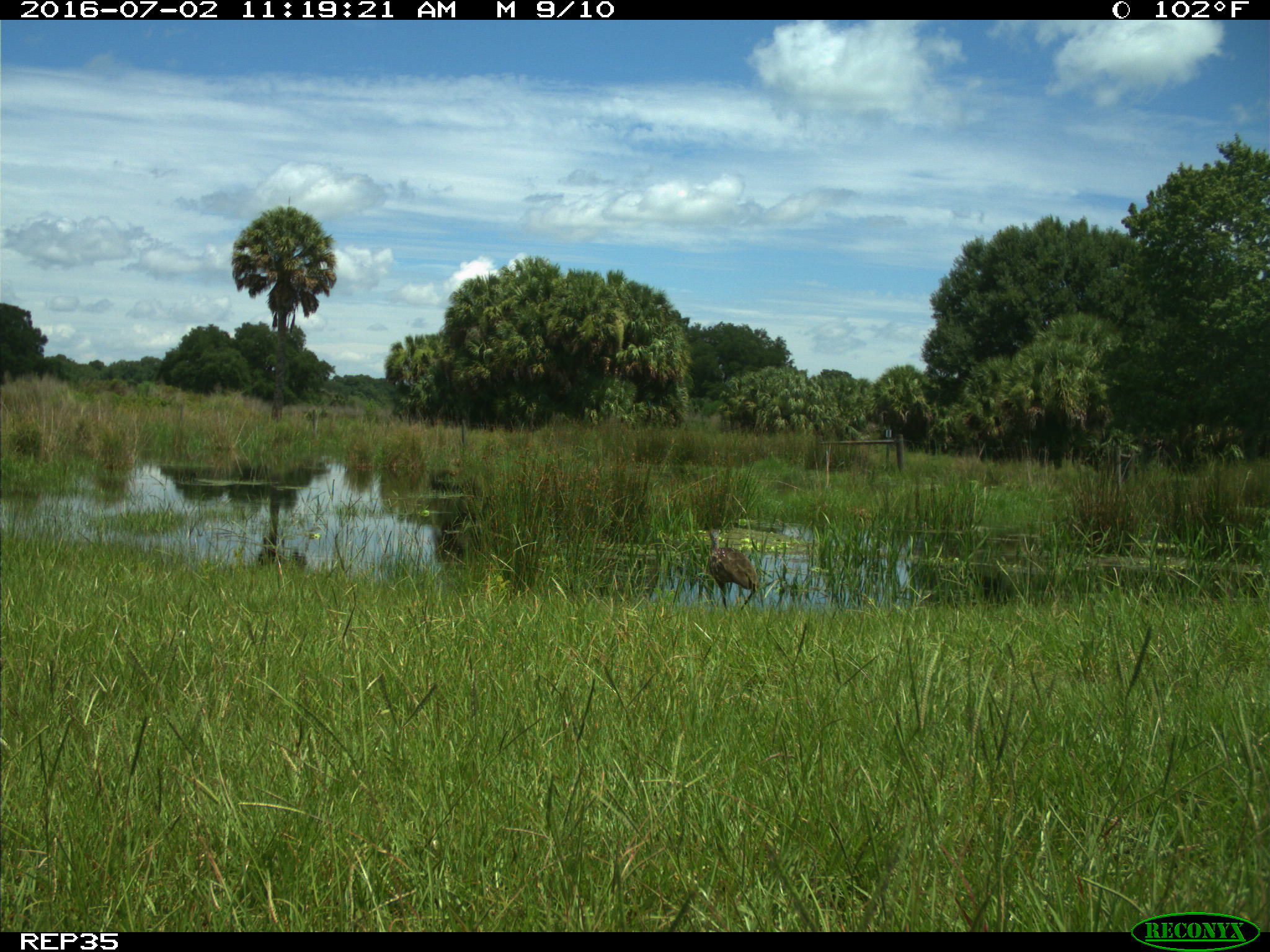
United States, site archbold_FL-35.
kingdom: Animalia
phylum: Chordata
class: Aves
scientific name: Aves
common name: birds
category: unidentified bird